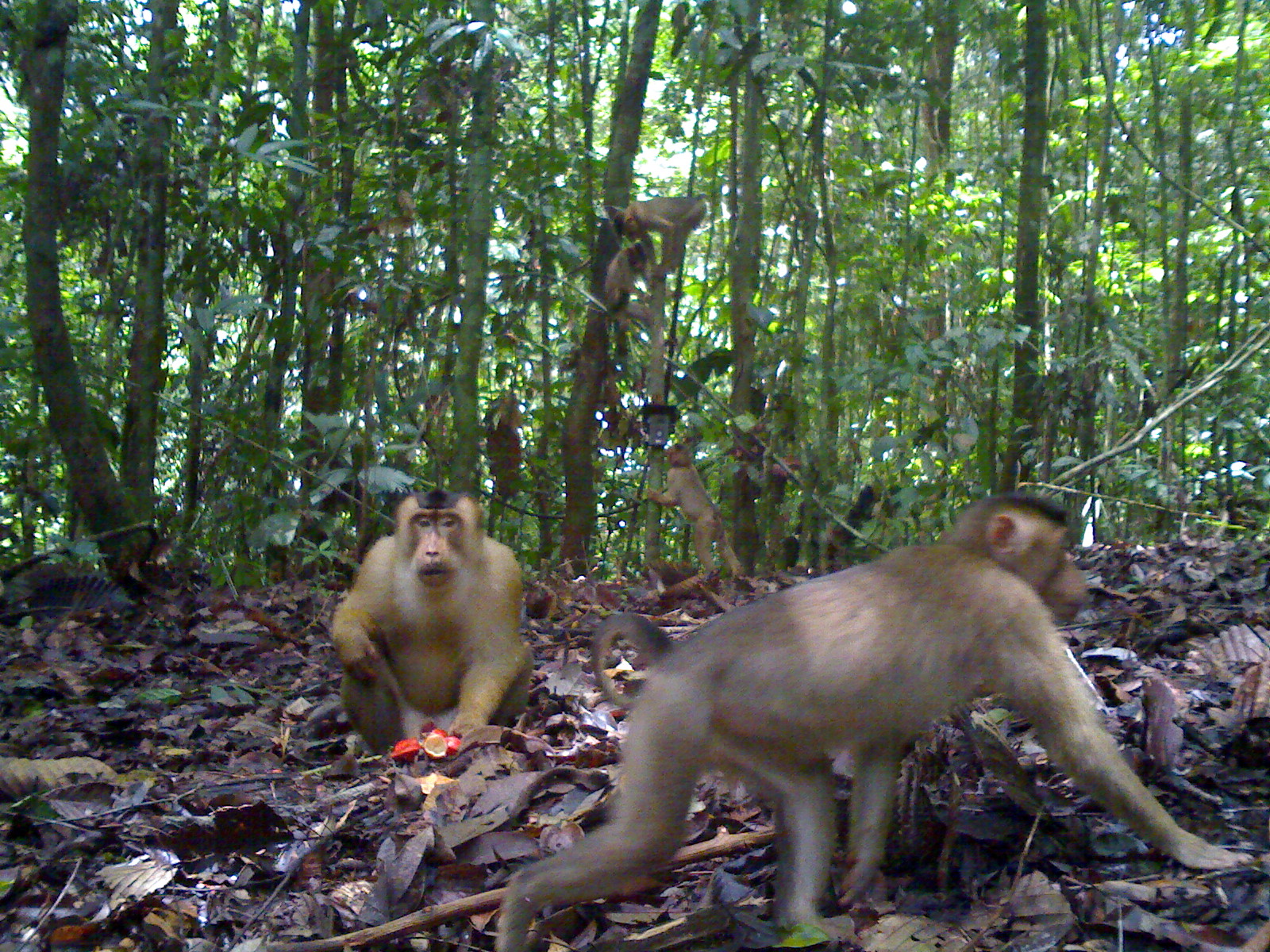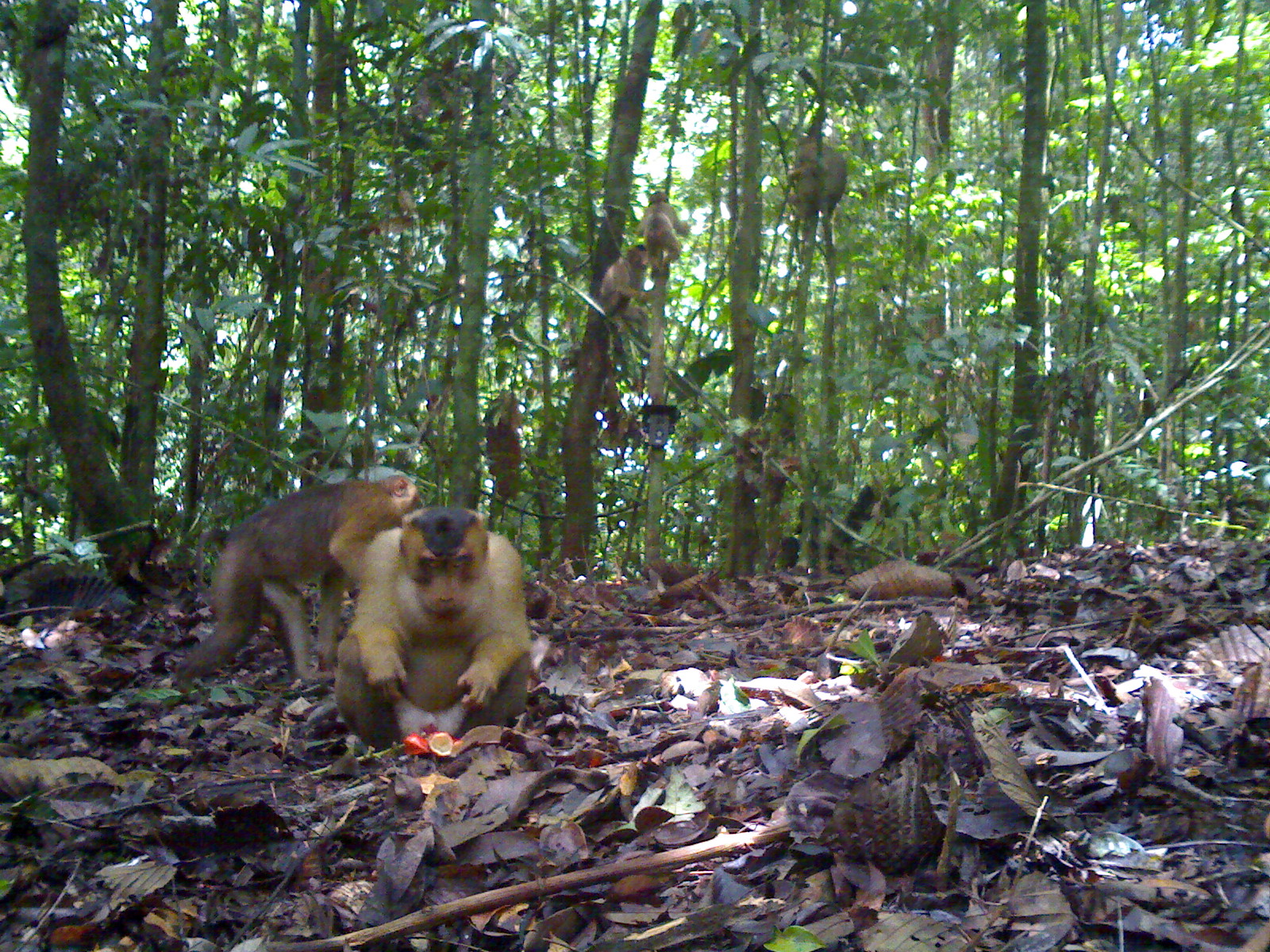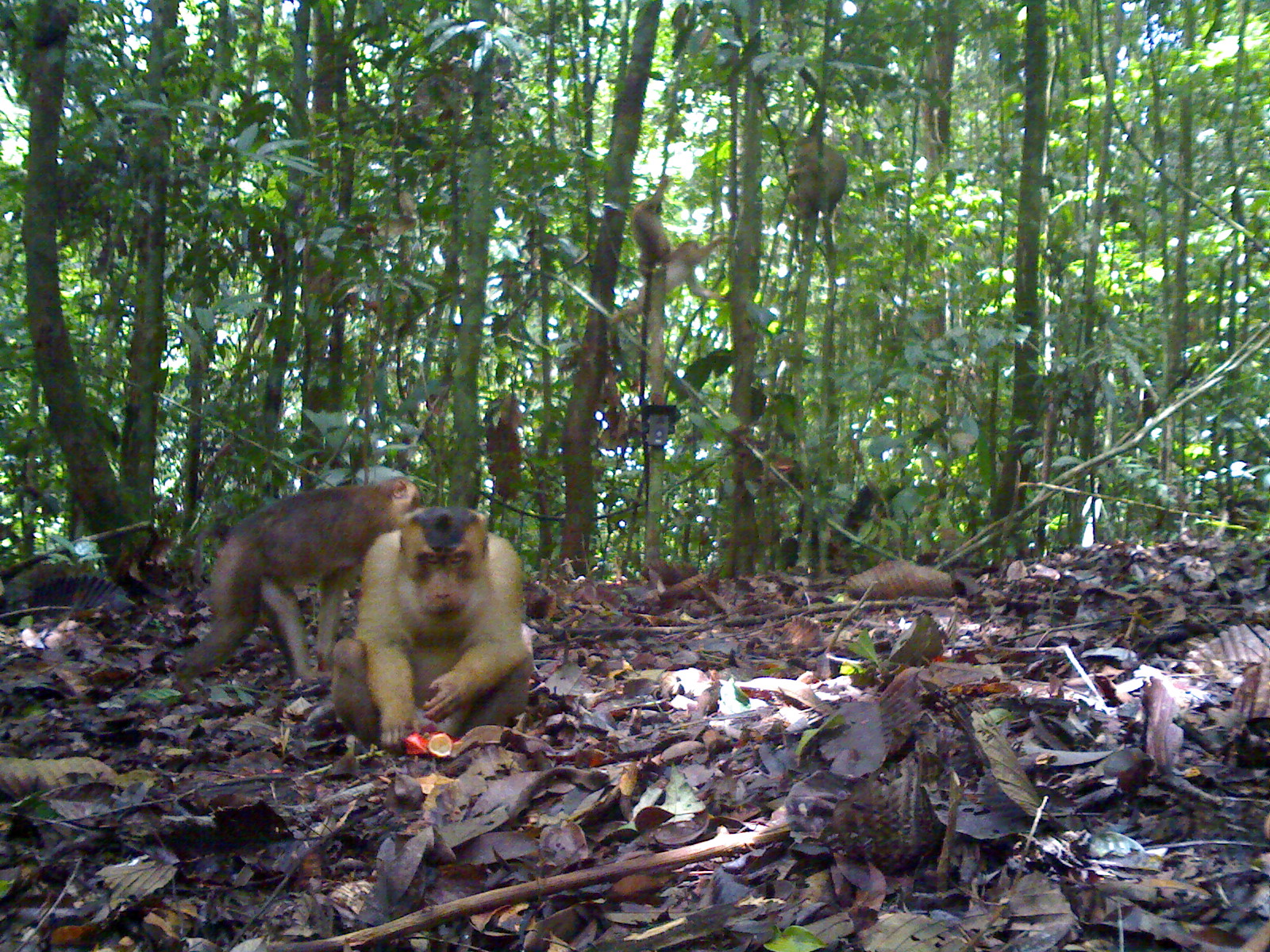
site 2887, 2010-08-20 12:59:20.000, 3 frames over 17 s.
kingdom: Animalia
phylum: Chordata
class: Mammalia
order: Primates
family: Cercopithecidae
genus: Macaca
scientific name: Macaca nemestrina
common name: southern pig-tailed macaque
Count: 5.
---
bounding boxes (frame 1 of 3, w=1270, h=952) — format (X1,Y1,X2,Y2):
macaca nemestrina: (493,493,1241,950); (329,488,533,756); (646,443,745,581); (613,193,707,278); (598,242,652,342)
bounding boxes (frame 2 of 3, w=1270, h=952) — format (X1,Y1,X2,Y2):
macaca nemestrina: (168,473,423,692); (333,507,532,756); (598,245,660,347); (630,190,690,273); (793,135,848,214); (786,161,821,217)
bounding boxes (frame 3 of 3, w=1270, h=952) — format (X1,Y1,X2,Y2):
macaca nemestrina: (173,476,425,697); (330,506,535,757); (607,234,732,325); (630,174,671,277); (794,134,848,212); (783,161,820,219)